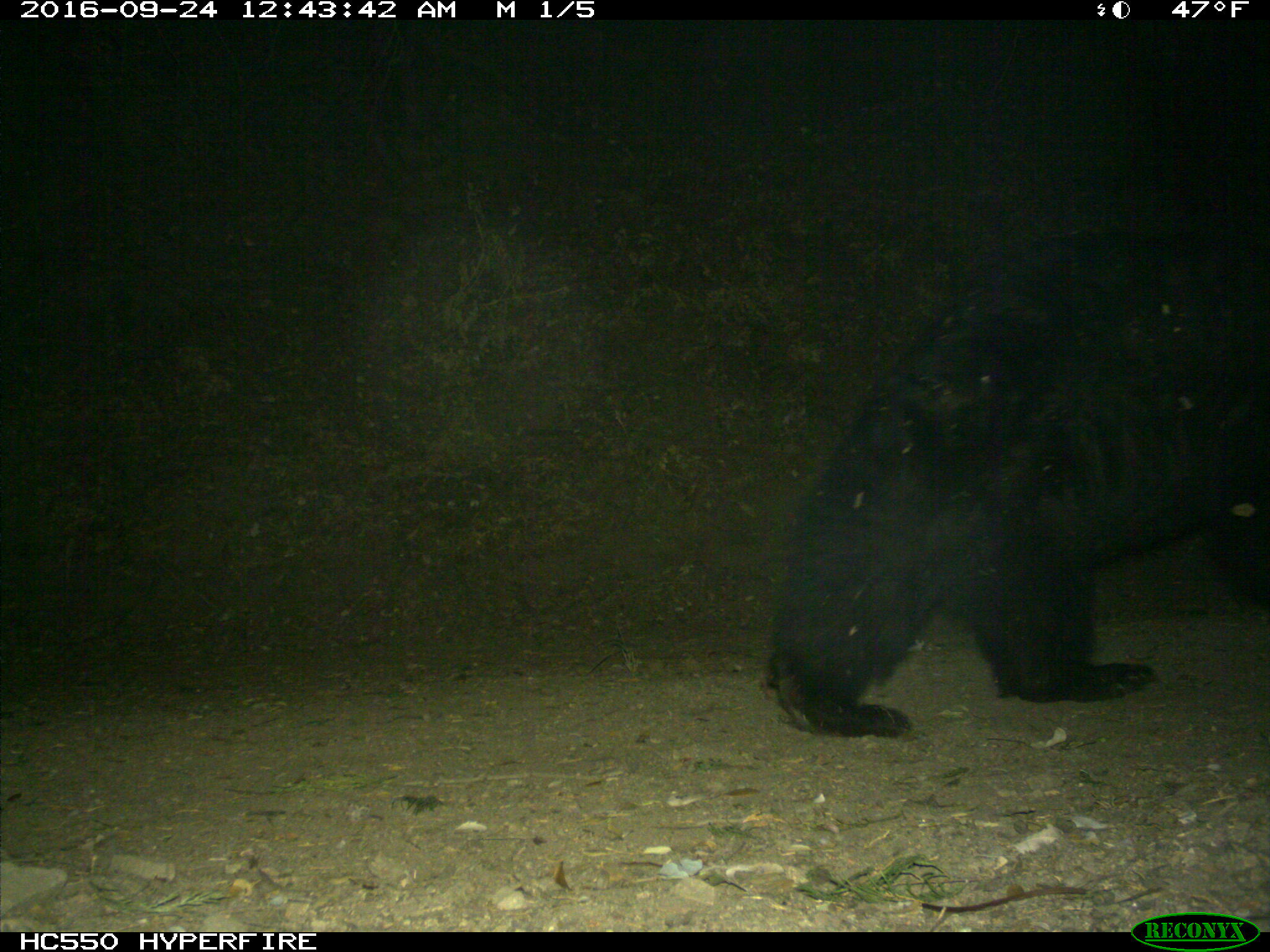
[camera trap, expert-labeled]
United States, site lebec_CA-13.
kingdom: Animalia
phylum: Chordata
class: Mammalia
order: Carnivora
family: Ursidae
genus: Ursus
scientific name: Ursus americanus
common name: american black bear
Ursus americanus (american black bear).